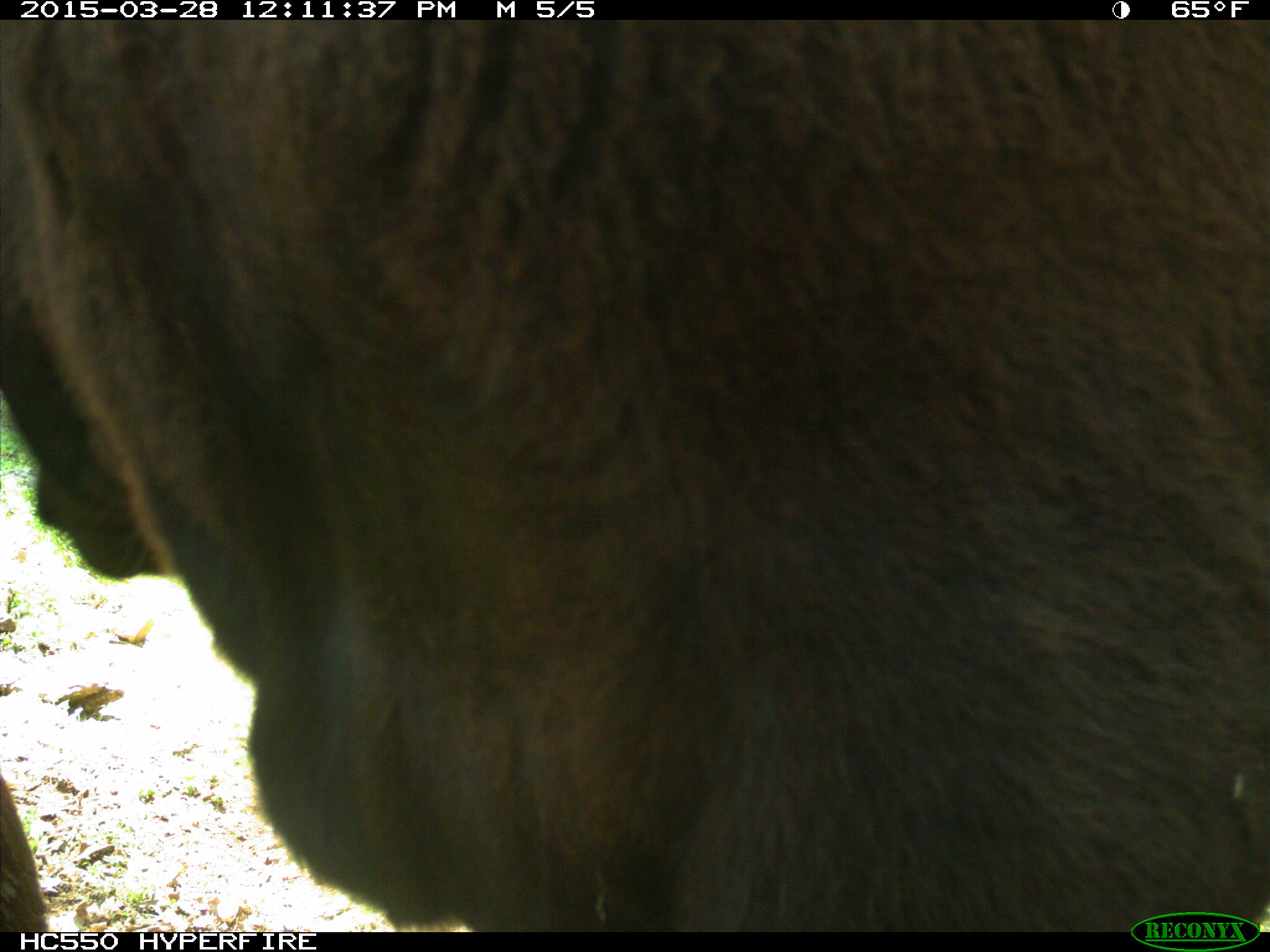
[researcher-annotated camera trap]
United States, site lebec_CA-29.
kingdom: Animalia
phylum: Chordata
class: Mammalia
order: Artiodactyla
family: Bovidae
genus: Bos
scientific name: Bos taurus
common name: domestic cow